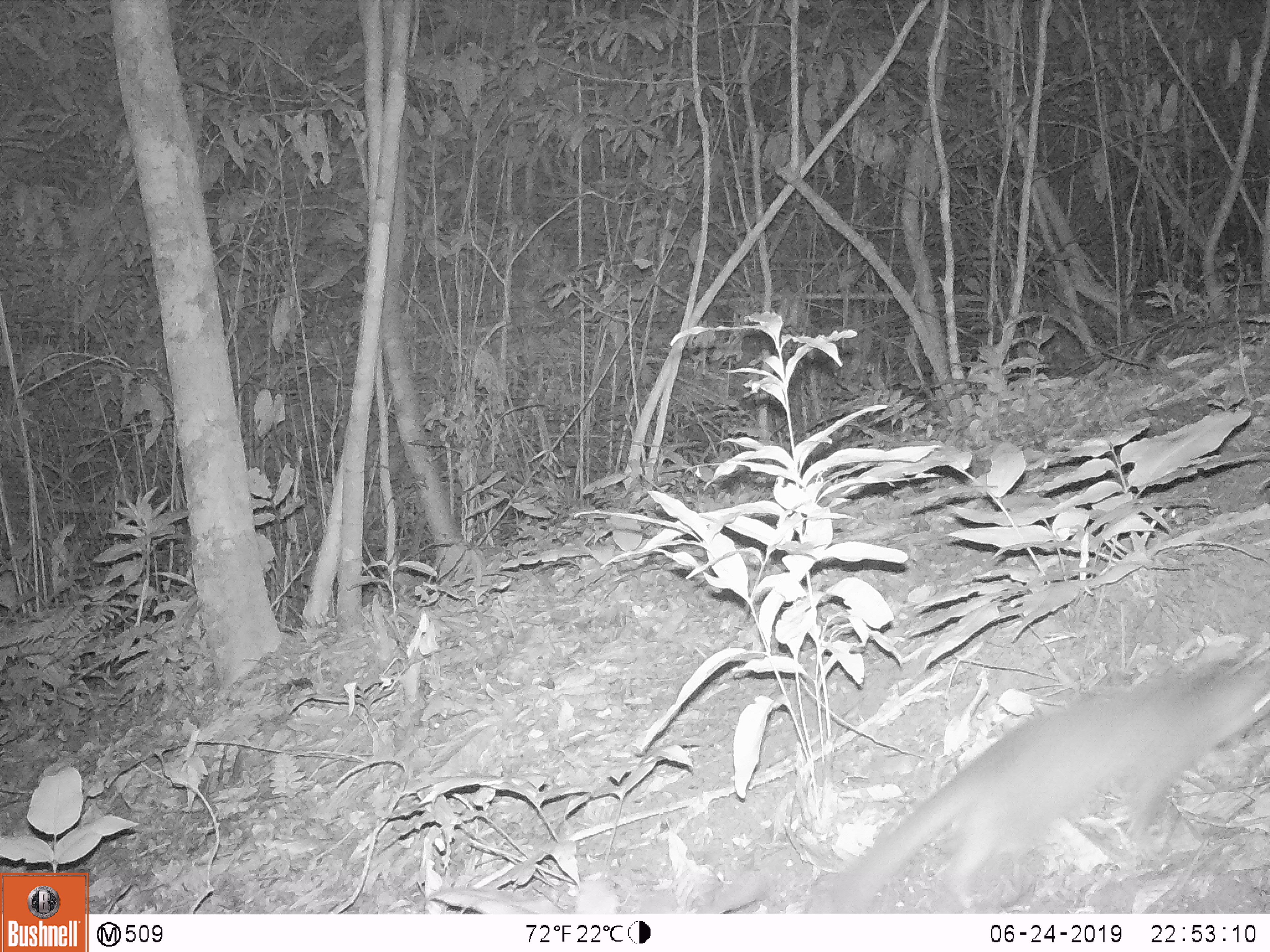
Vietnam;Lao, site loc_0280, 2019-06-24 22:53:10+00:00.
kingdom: Animalia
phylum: Chordata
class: Mammalia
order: Carnivora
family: Mustelidae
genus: Melogale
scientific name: Melogale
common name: ferret badger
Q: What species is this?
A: Ferret badger (Melogale).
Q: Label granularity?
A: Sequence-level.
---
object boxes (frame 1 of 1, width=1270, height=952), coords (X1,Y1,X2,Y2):
ferret badger: (815,655,1269,912)